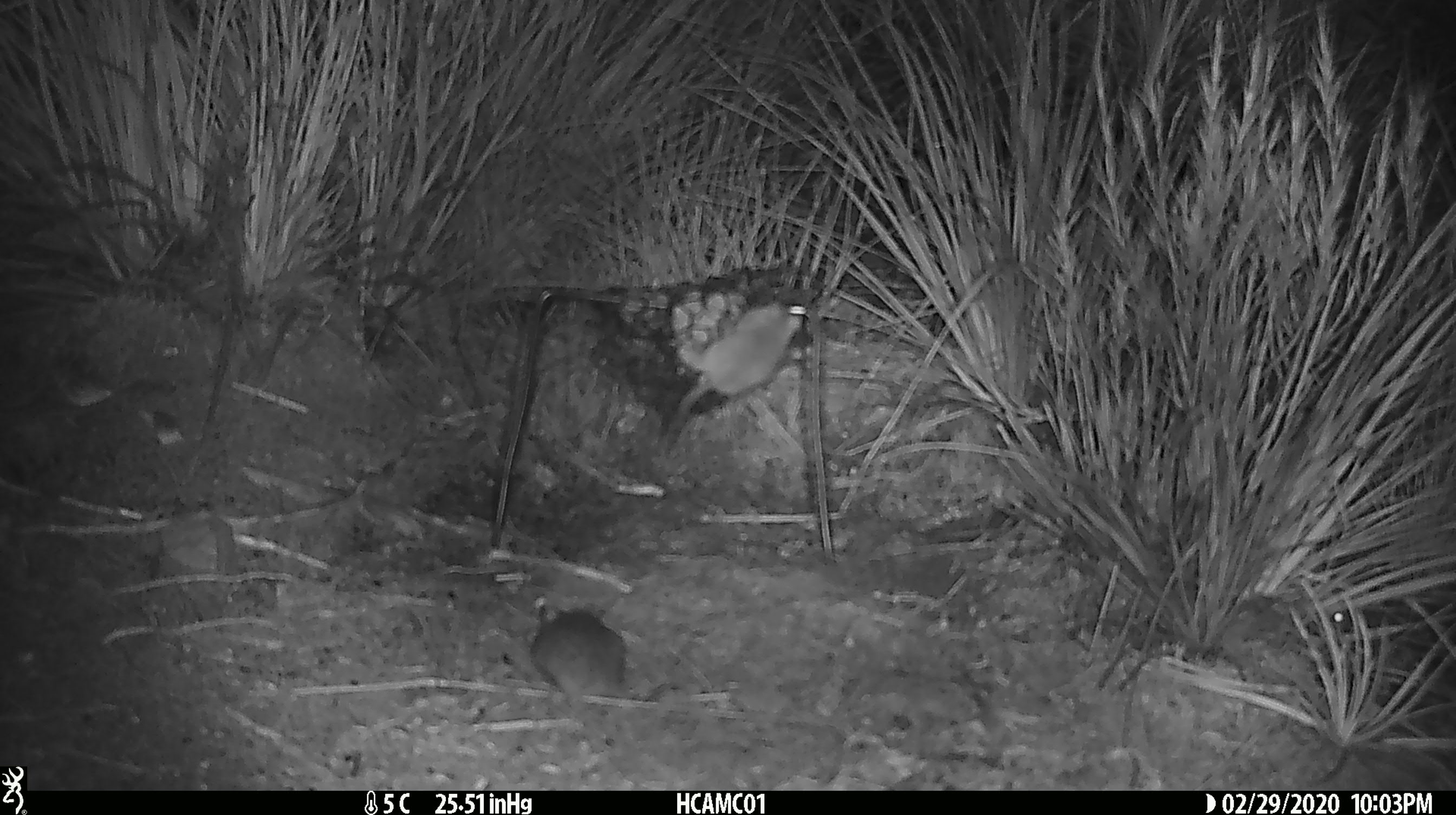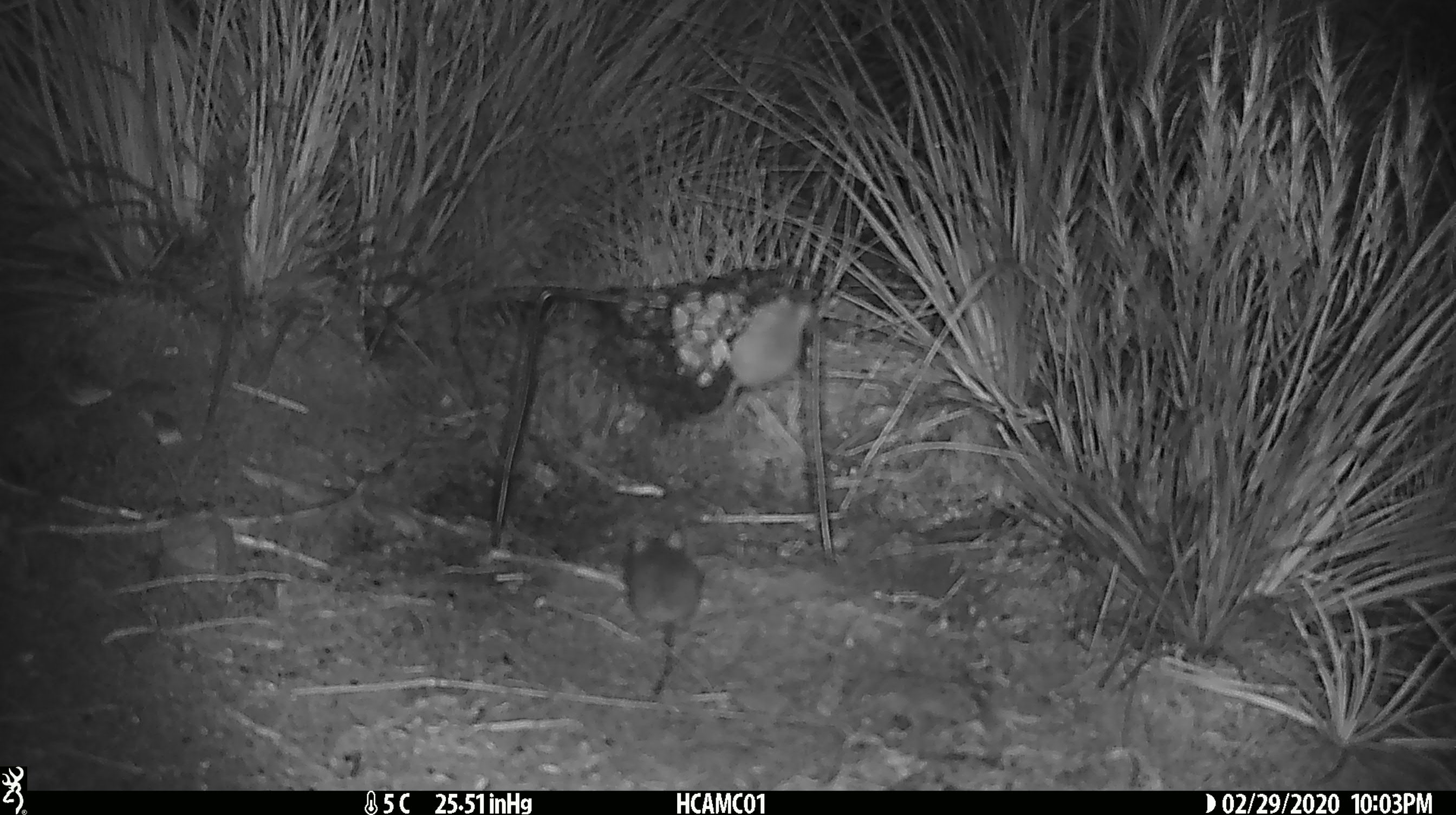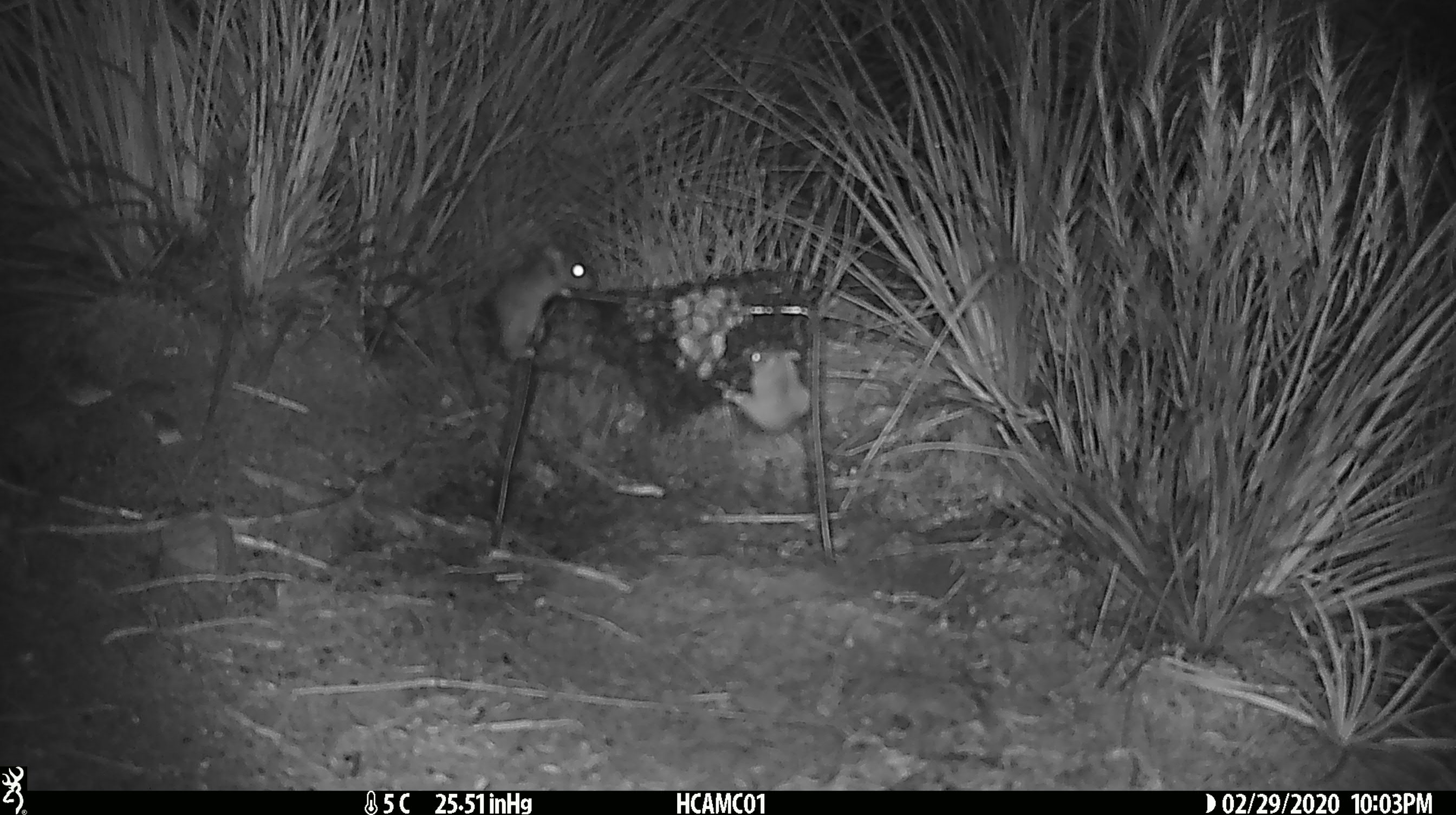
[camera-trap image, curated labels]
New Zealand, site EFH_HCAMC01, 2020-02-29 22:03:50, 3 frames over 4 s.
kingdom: Animalia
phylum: Chordata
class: Mammalia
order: Rodentia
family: Muridae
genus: Mus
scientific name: Mus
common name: mouse